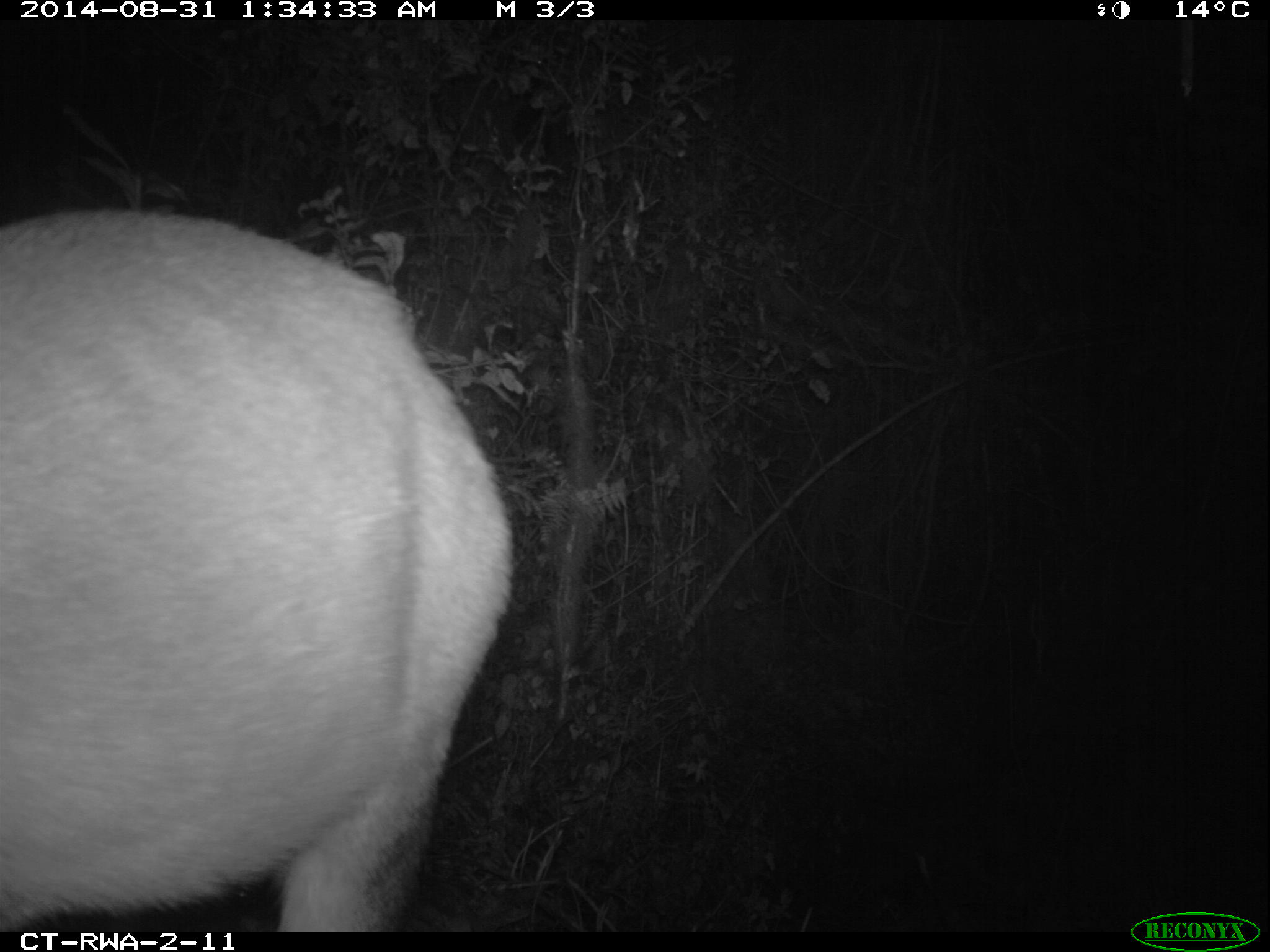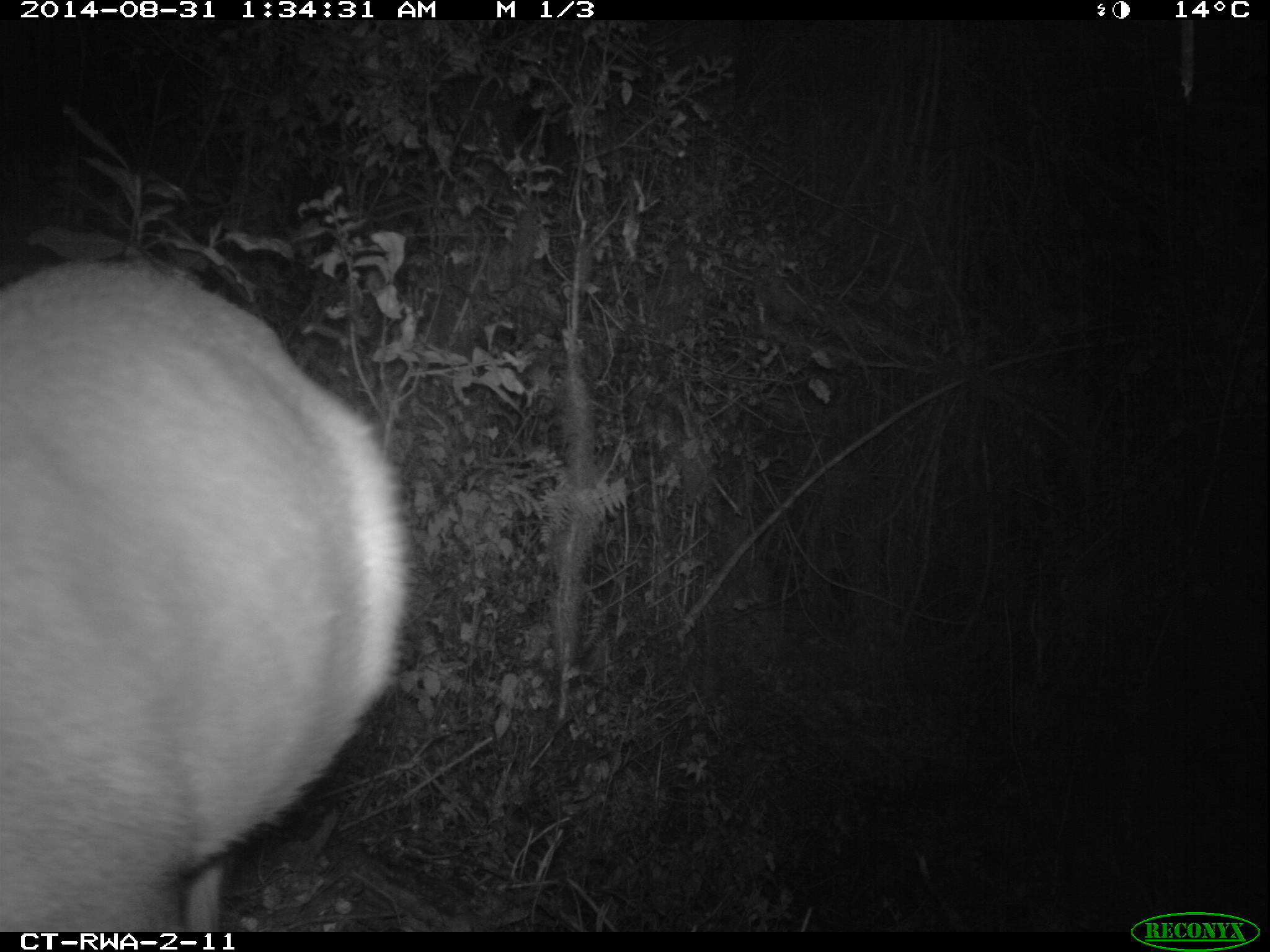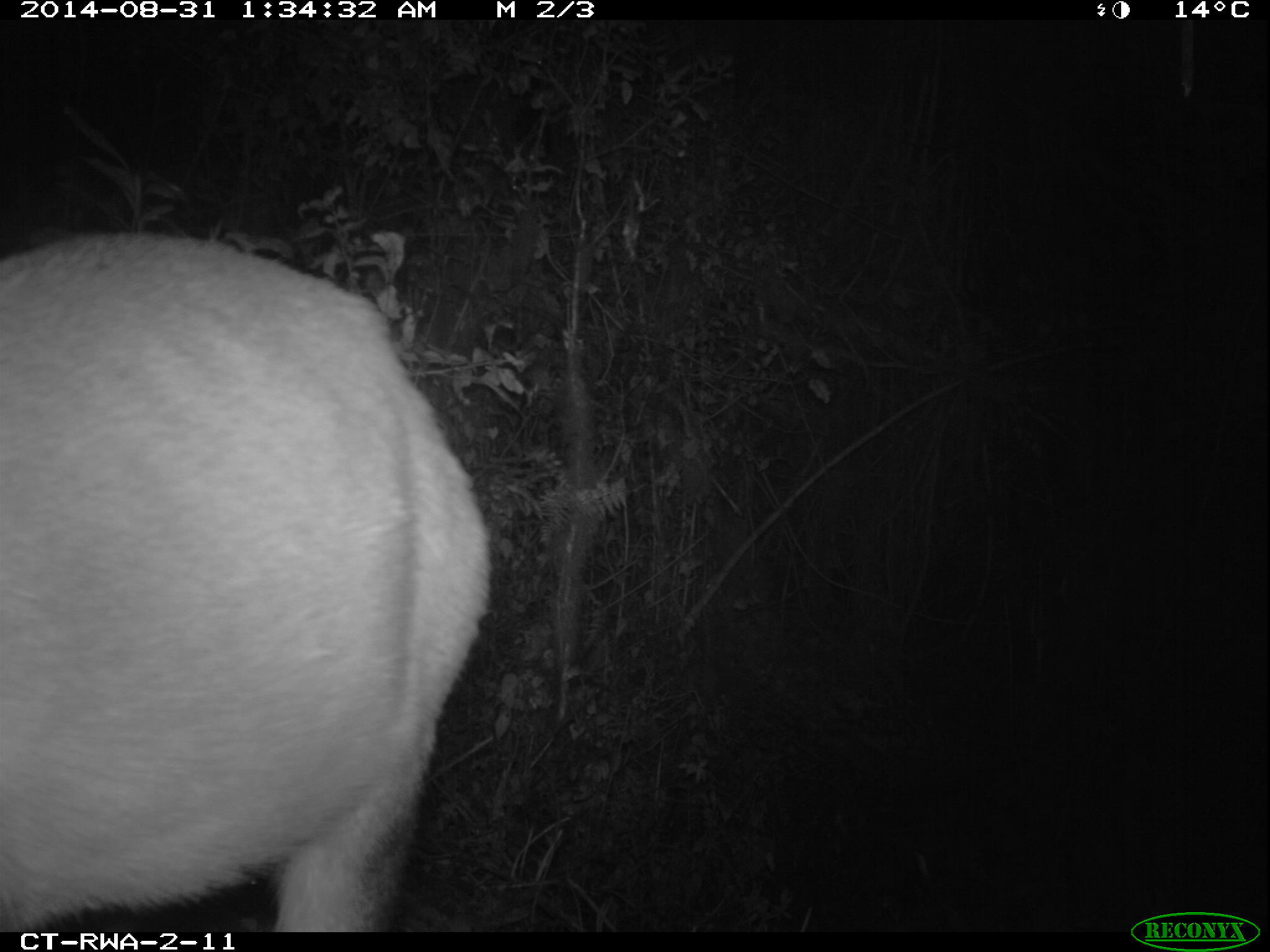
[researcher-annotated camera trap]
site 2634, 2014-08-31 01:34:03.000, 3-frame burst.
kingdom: Animalia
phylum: Chordata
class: Mammalia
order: Artiodactyla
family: Bovidae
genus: Cephalophus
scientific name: Cephalophus nigrifrons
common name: black-fronted duiker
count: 1